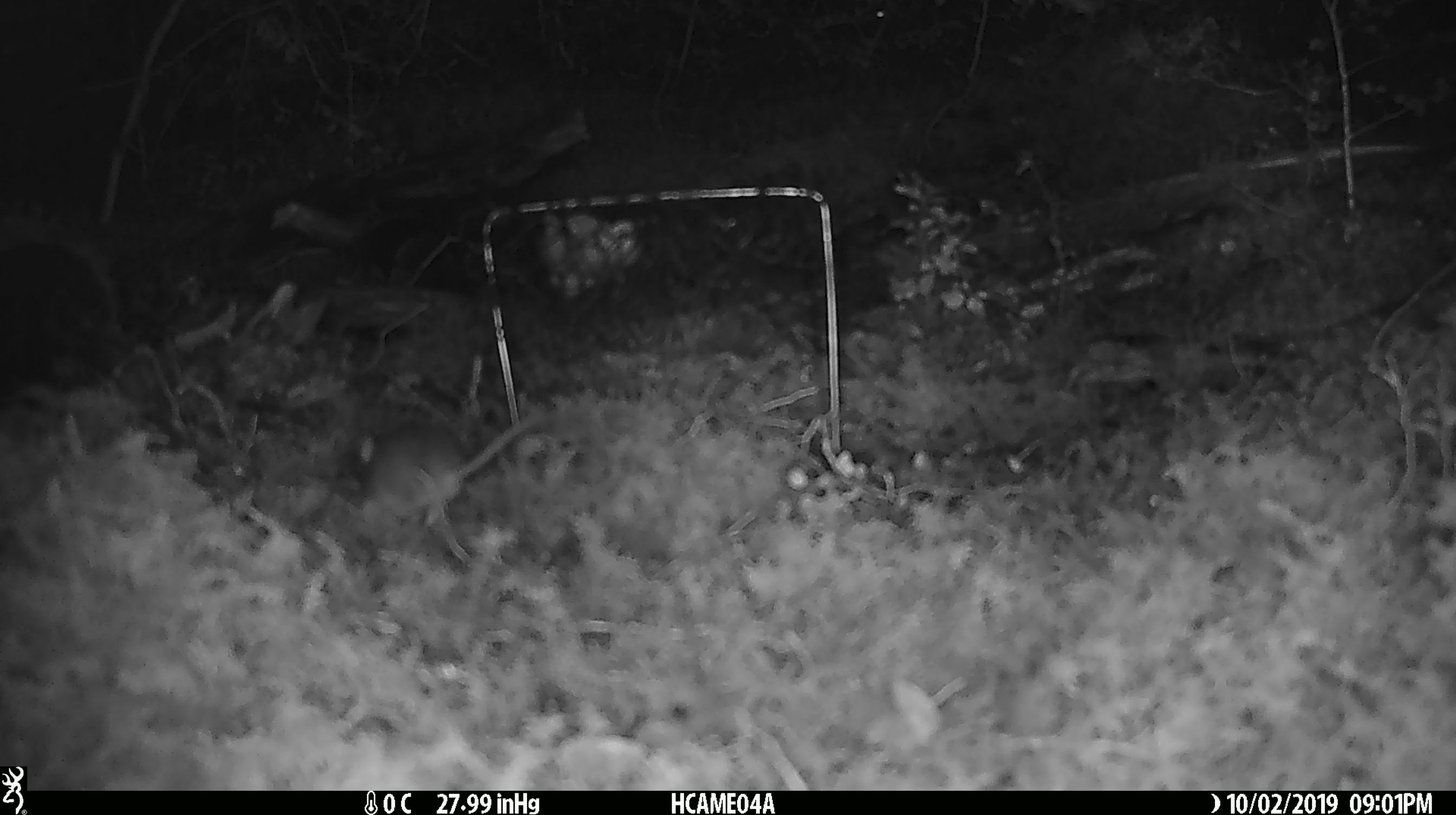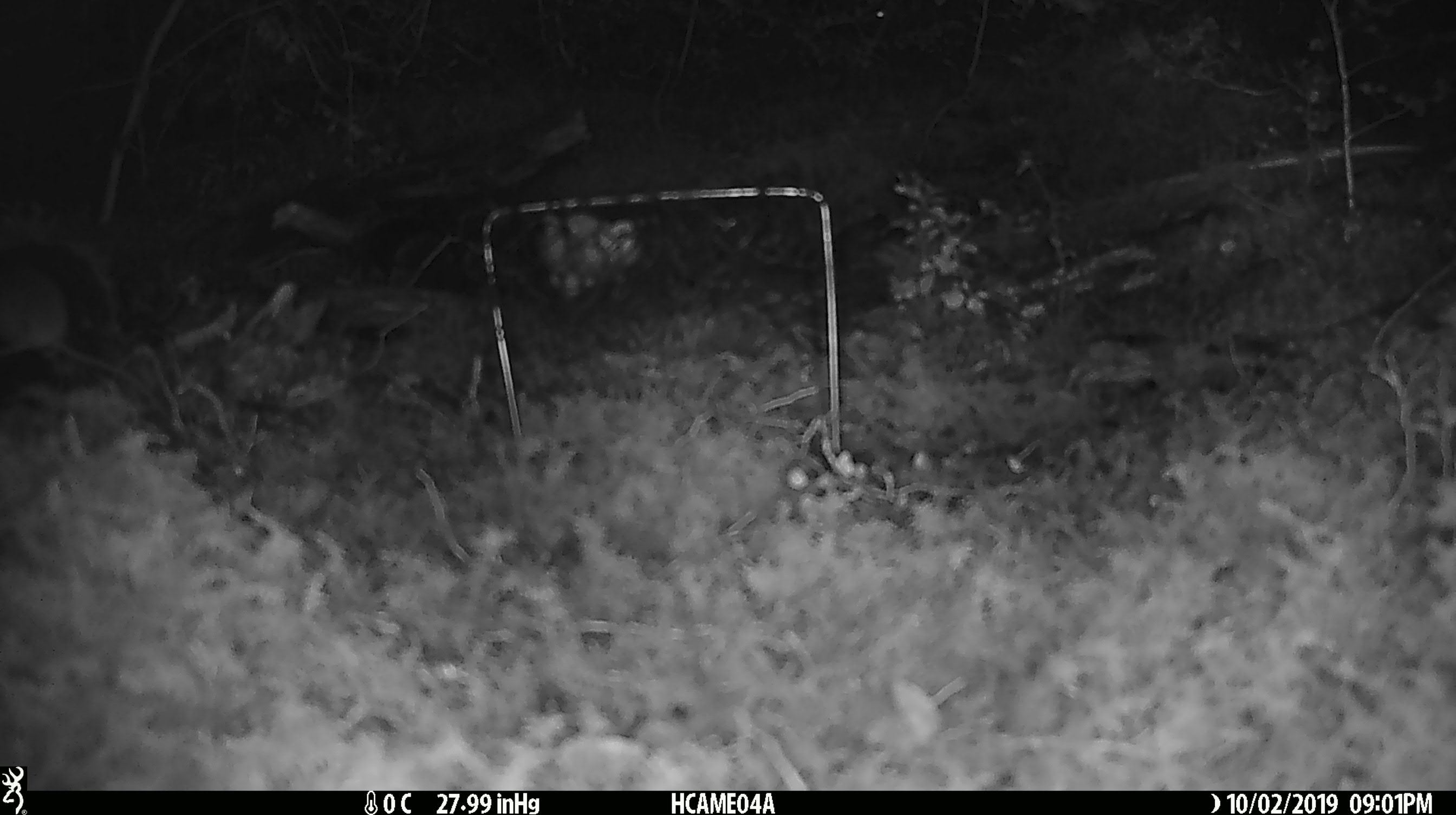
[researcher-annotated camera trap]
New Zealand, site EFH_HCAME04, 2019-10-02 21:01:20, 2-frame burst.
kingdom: Animalia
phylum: Chordata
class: Mammalia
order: Rodentia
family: Muridae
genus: Mus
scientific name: Mus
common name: mouse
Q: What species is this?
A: Mouse (Mus).